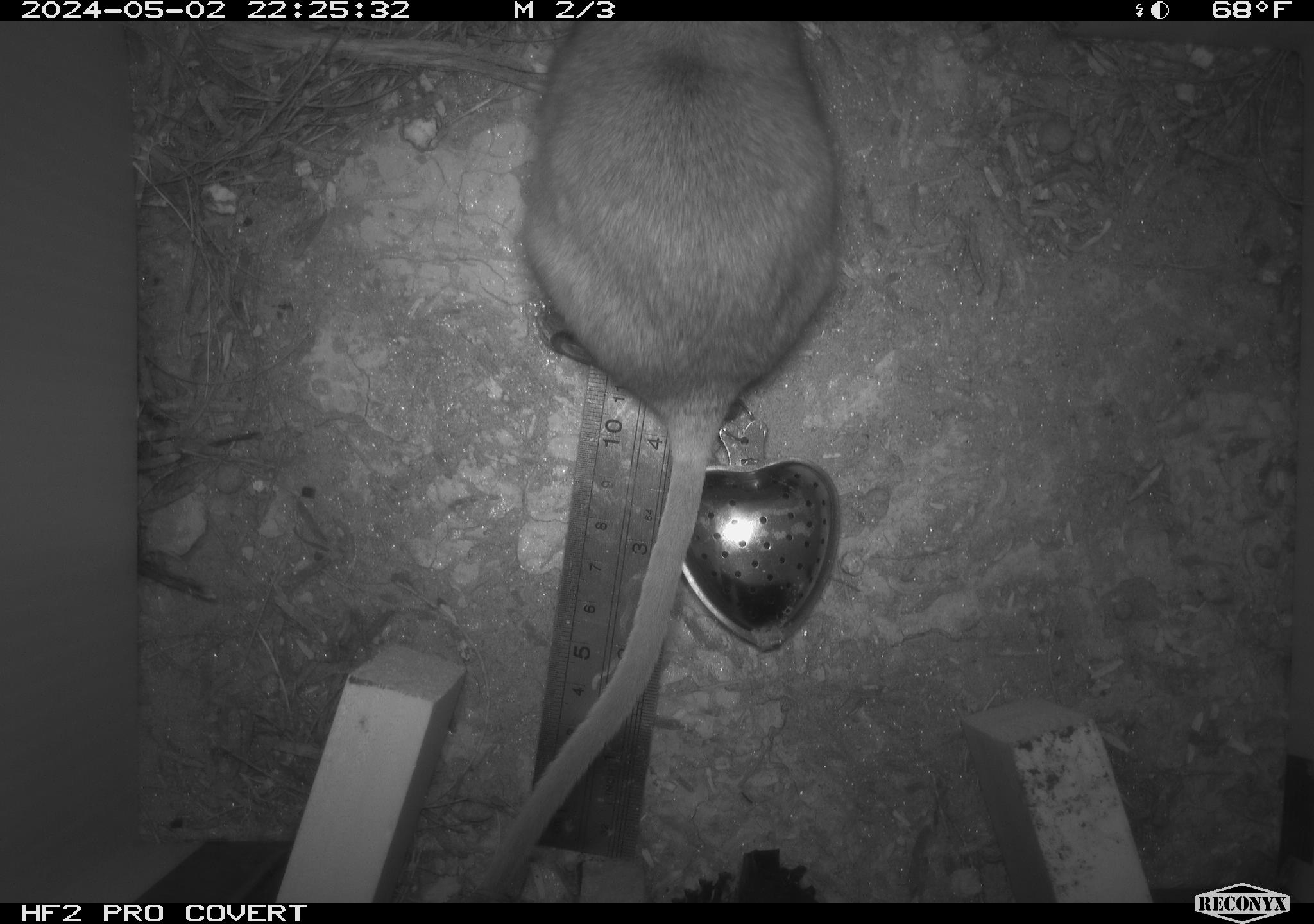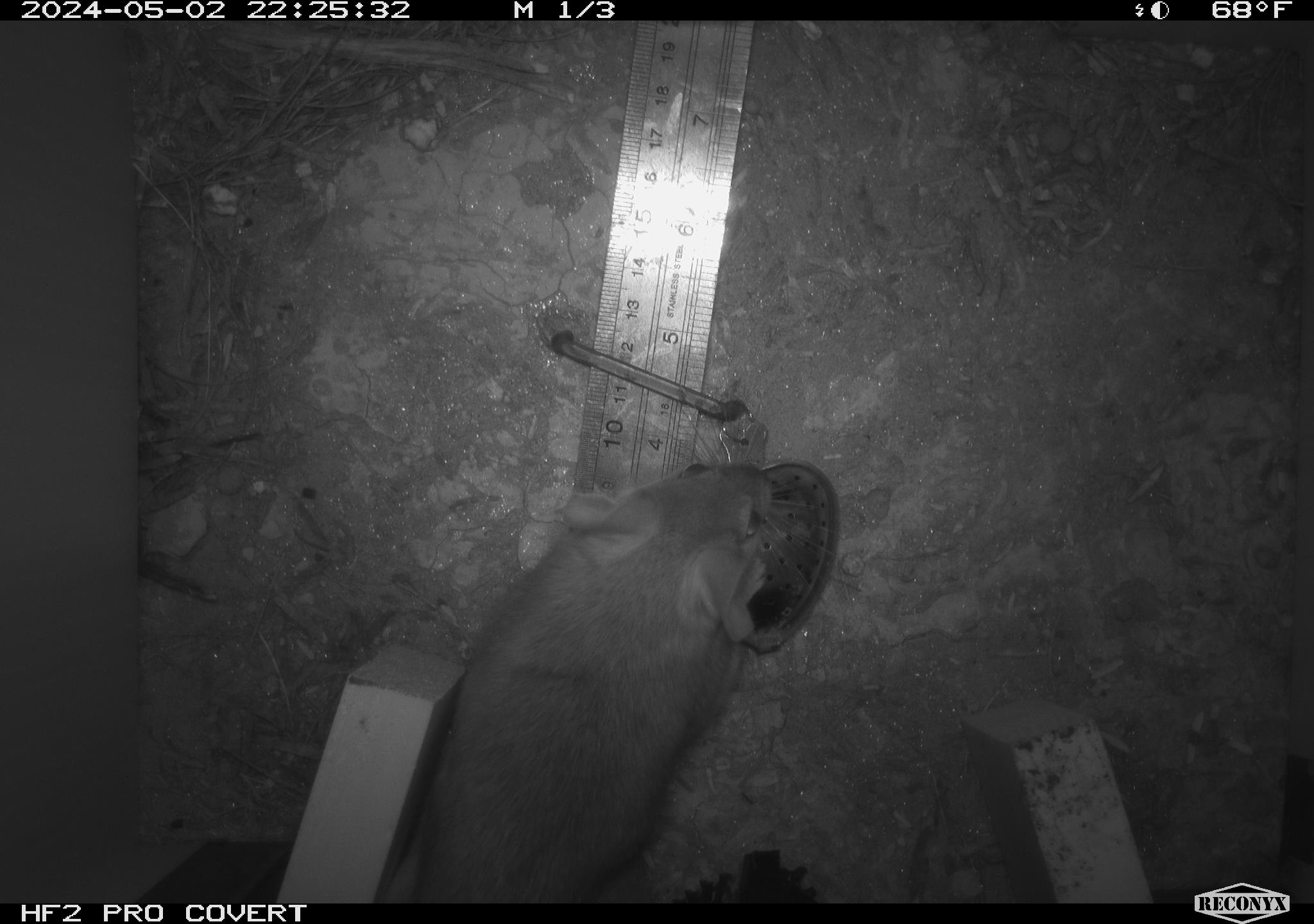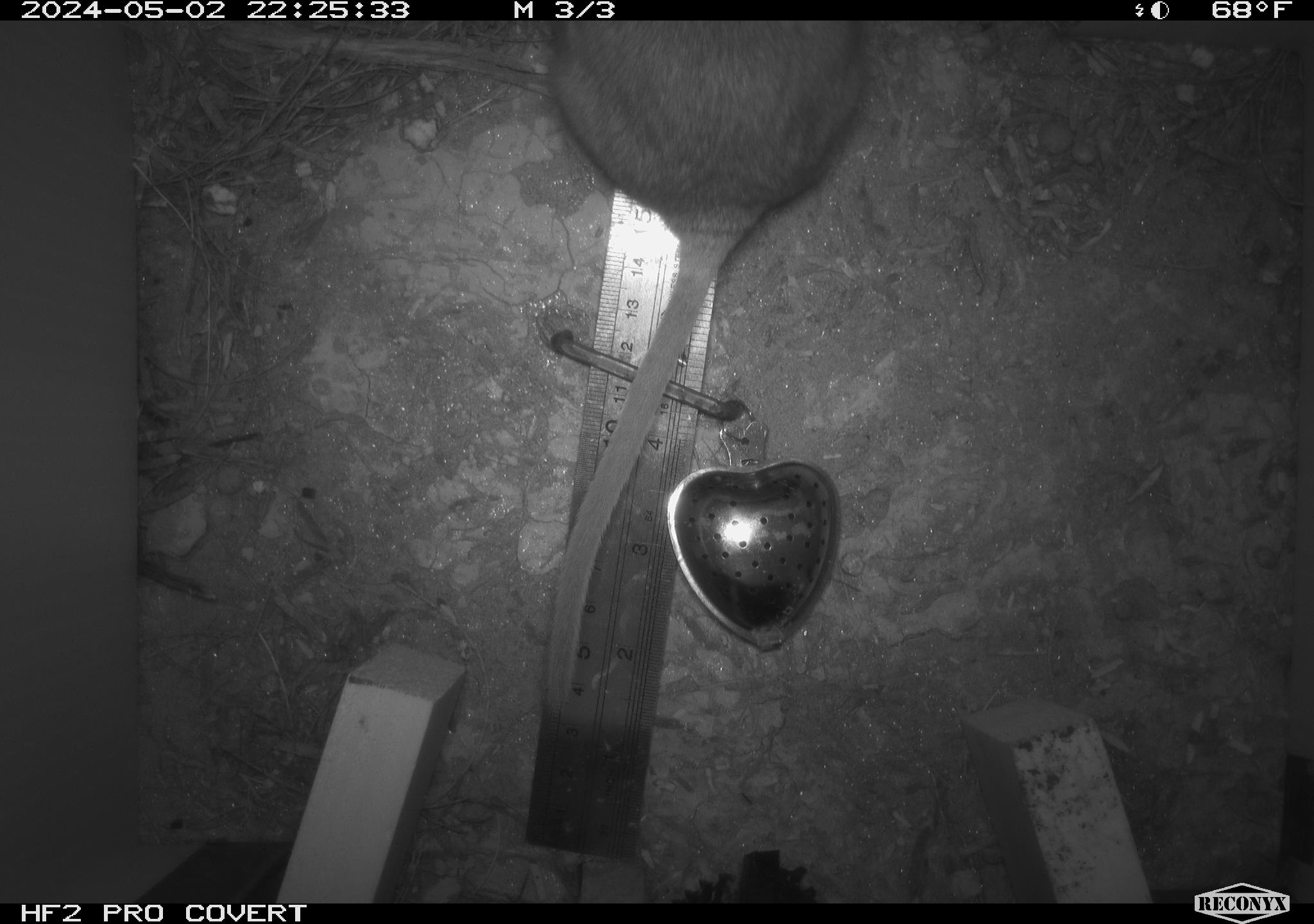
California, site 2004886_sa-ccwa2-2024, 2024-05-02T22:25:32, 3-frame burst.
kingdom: Animalia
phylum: Chordata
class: Mammalia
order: Rodentia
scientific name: Rodentia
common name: woodrat or rat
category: woodrat or rat species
Woodrat or rat species (woodrat or rat) (Rodentia).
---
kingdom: Animalia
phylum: Chordata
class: Mammalia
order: Rodentia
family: Cricetidae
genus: Neotoma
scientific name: Neotoma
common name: pack rat or woodrat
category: neotoma species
Neotoma species (pack rat or woodrat) (Neotoma).